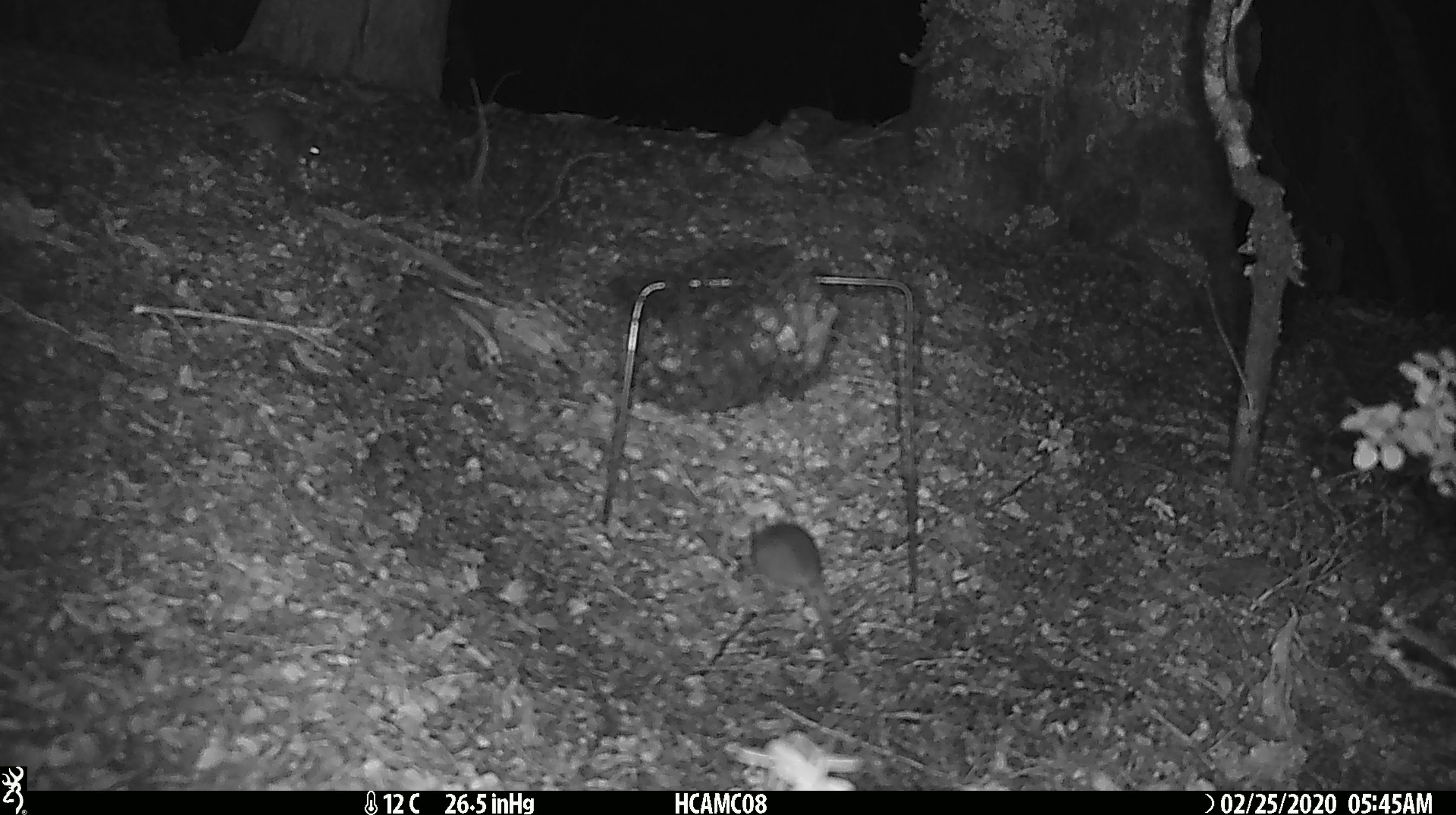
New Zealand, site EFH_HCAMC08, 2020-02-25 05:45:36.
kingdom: Animalia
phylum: Chordata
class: Mammalia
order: Rodentia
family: Muridae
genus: Mus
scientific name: Mus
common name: mouse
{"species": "mouse (Mus)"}